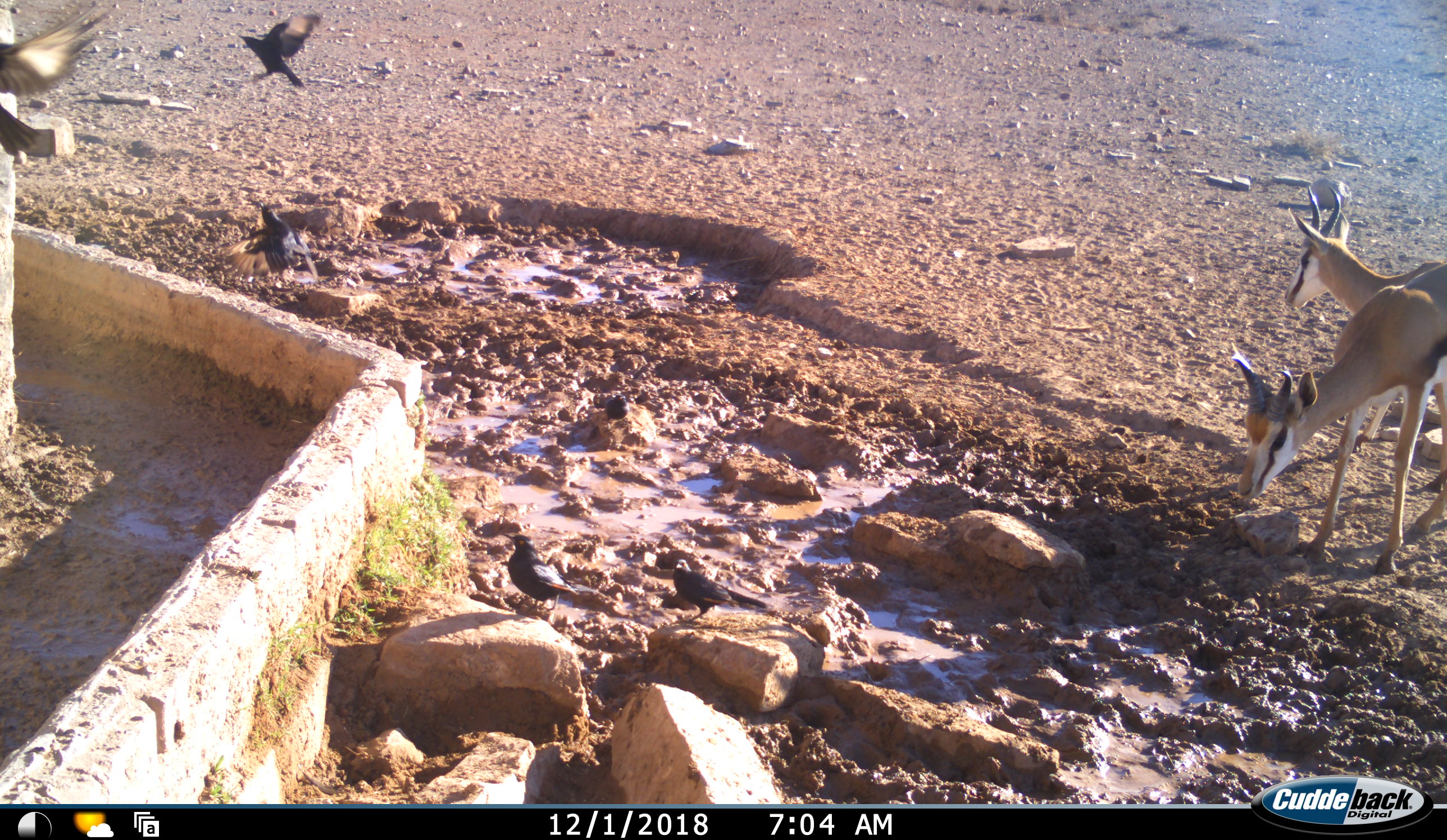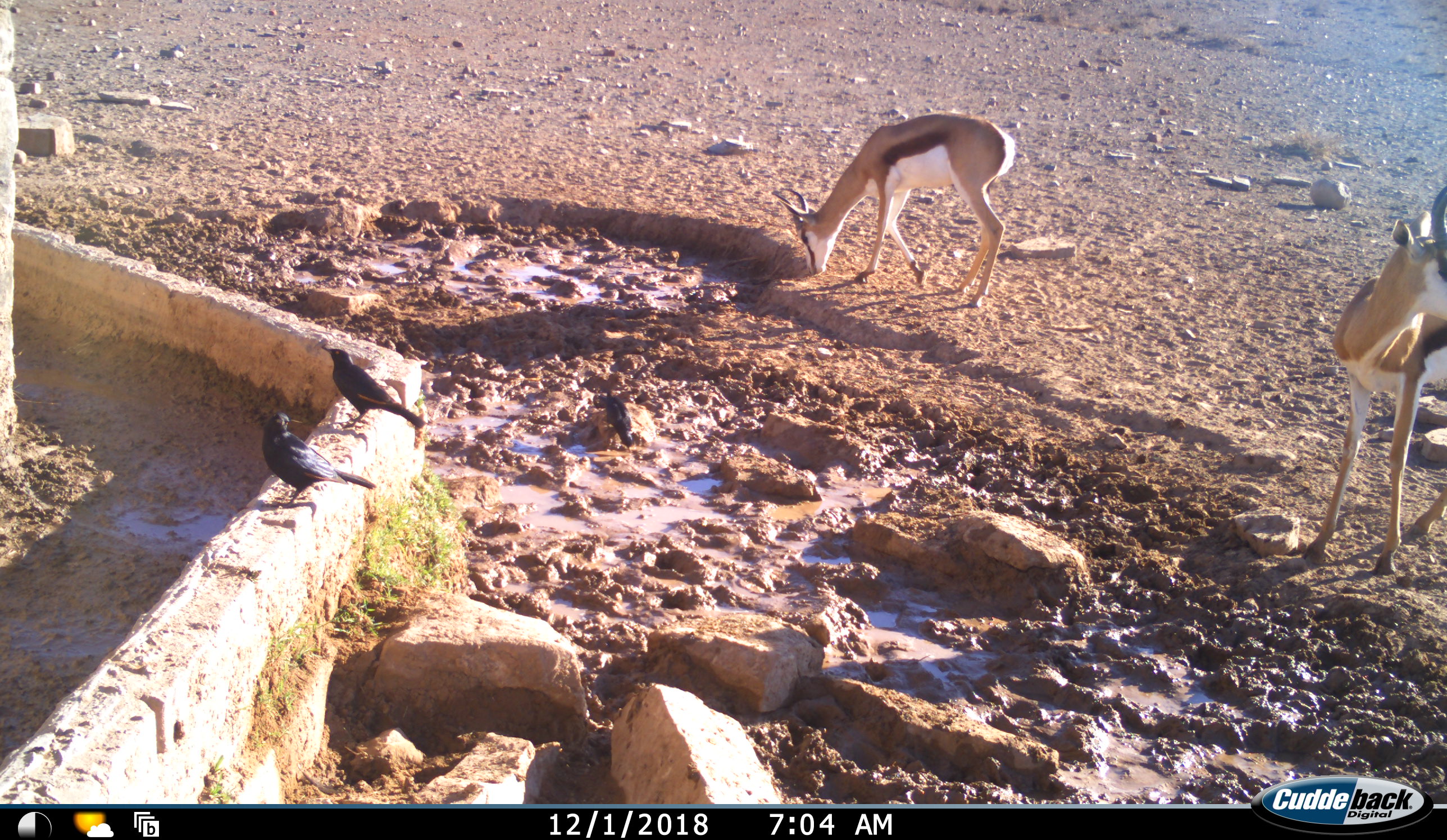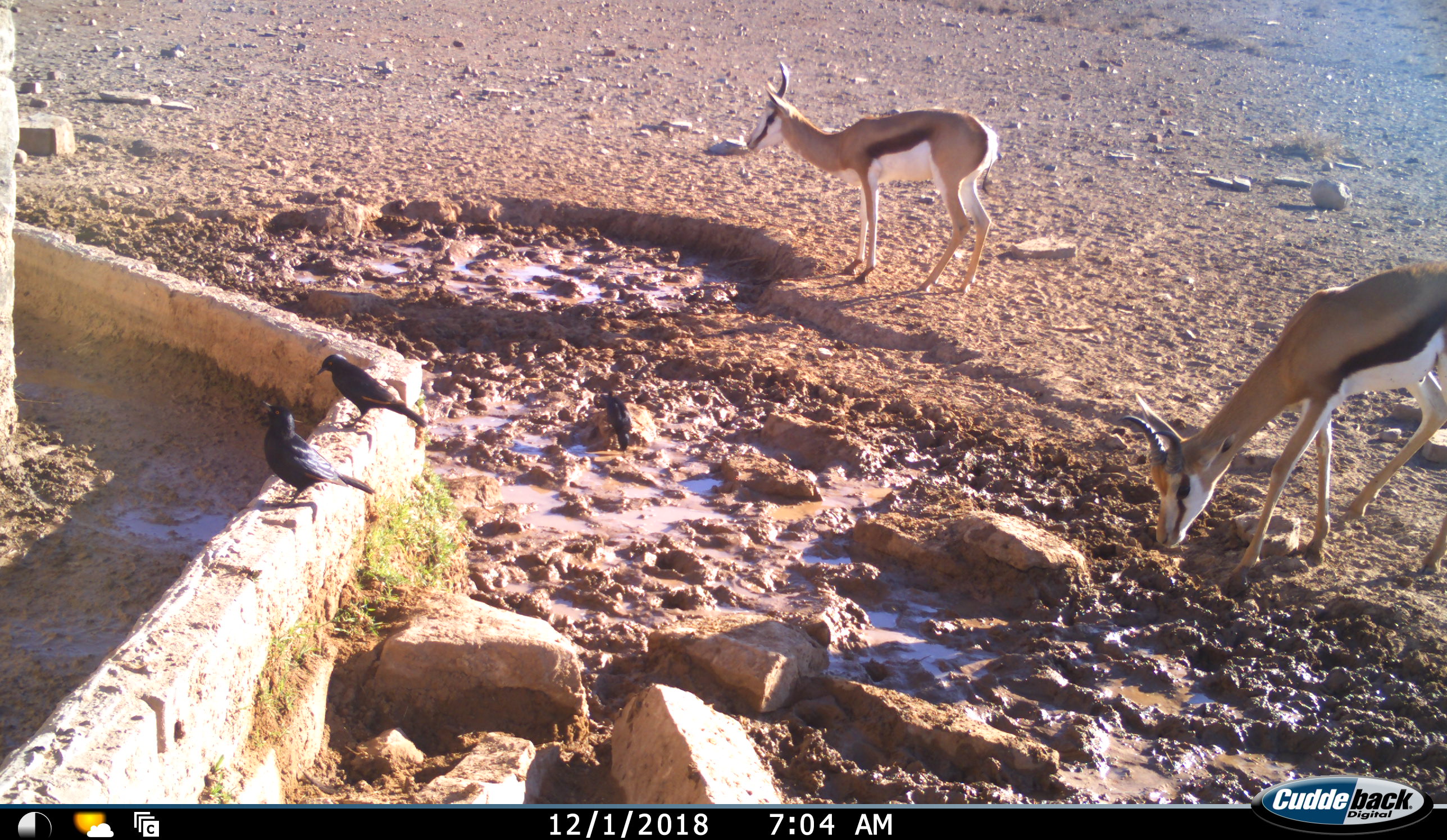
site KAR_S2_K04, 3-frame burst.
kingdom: Animalia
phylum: Chordata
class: Aves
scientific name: Aves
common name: bird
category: birdother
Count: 6.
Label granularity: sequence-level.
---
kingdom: Animalia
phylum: Chordata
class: Mammalia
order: Artiodactyla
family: Bovidae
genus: Antidorcas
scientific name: Antidorcas marsupialis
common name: springbok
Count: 2.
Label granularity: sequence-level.